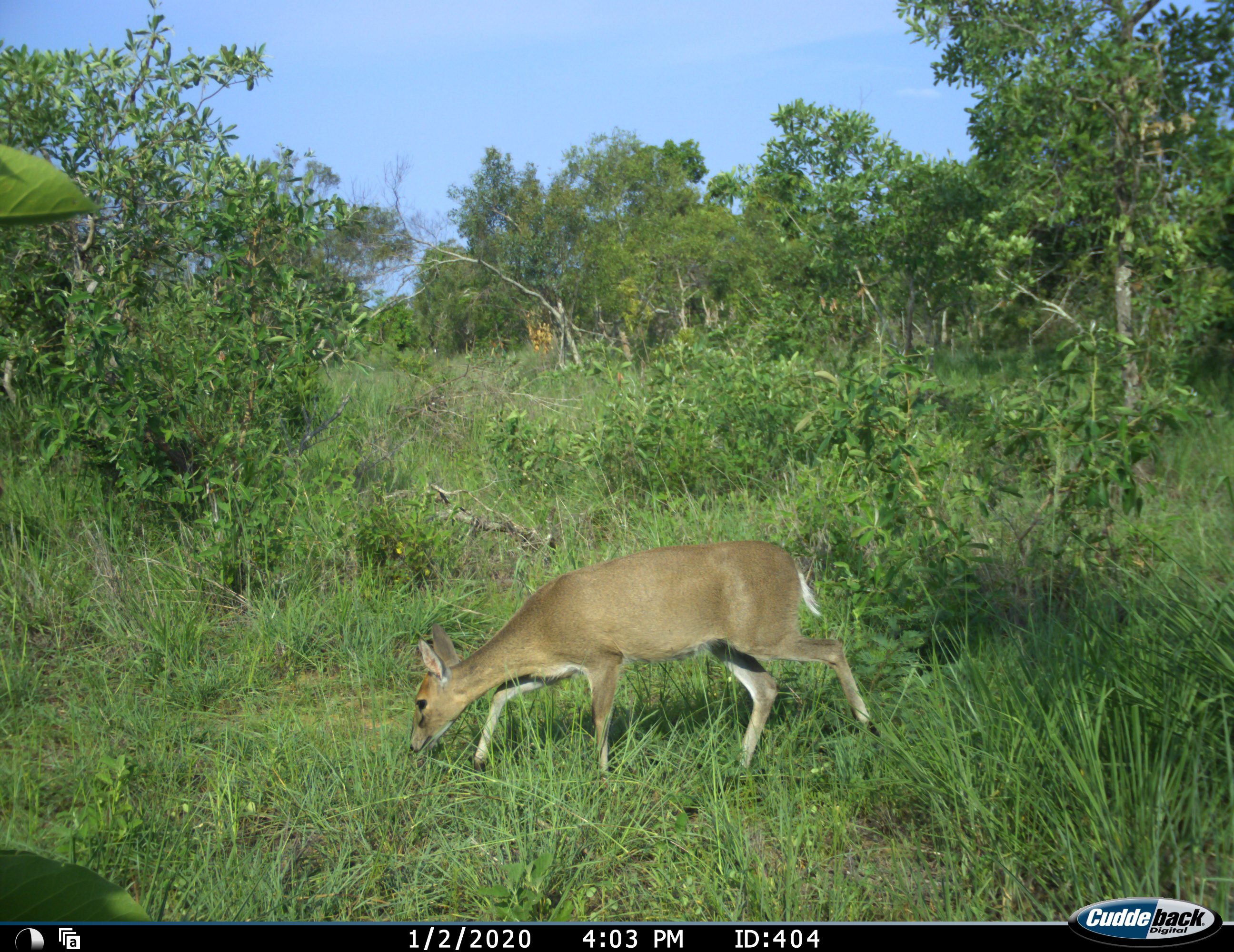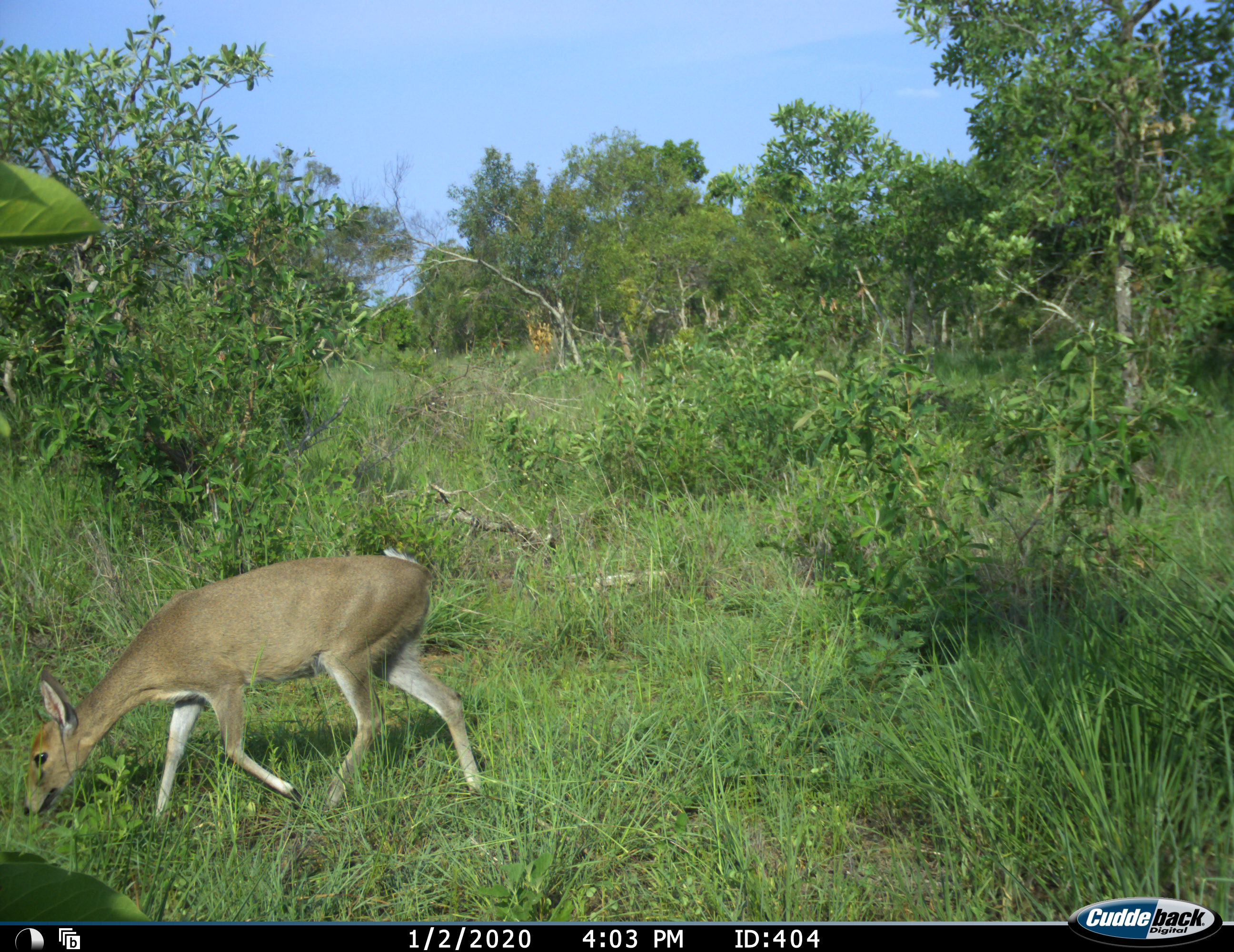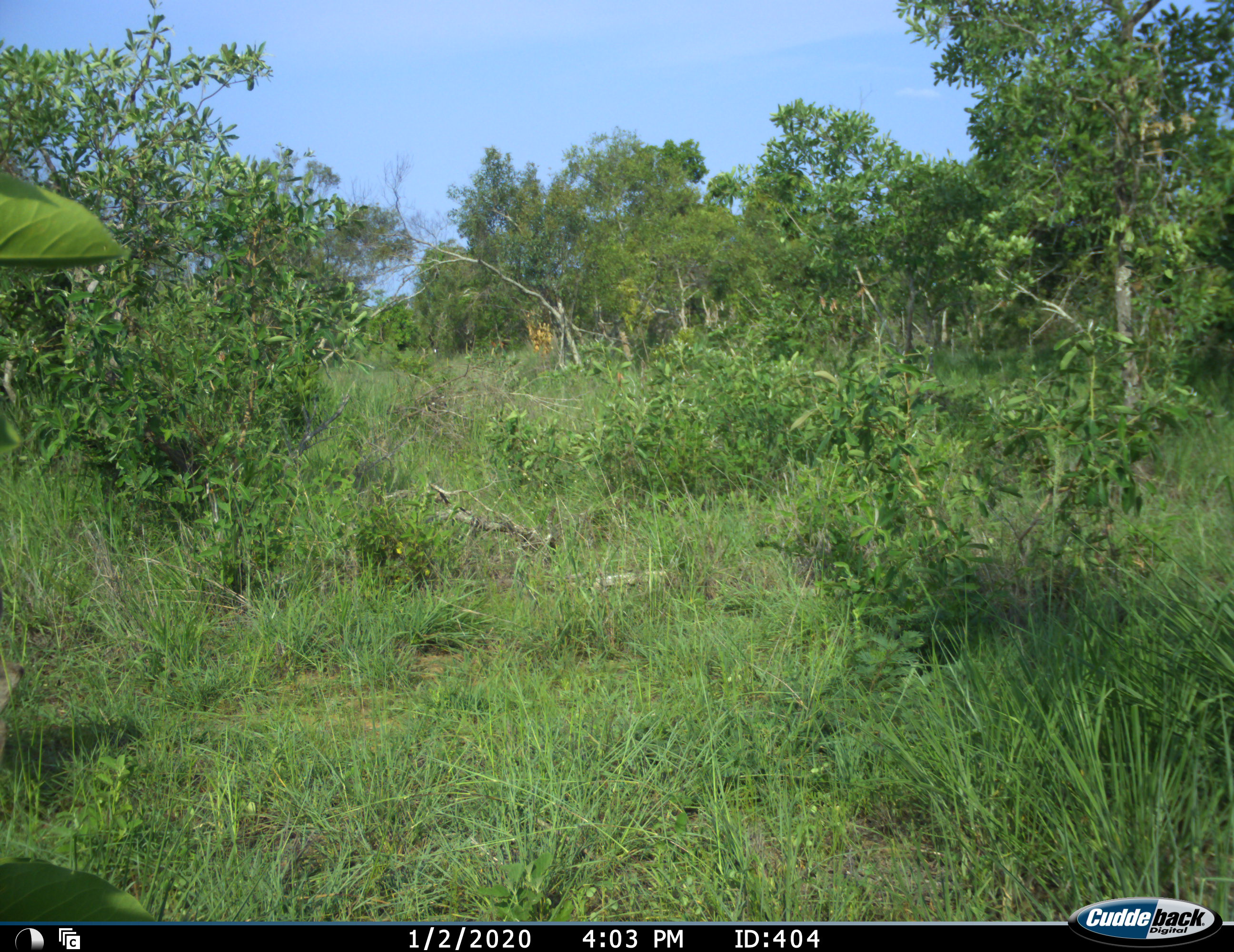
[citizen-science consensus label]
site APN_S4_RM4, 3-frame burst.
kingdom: Animalia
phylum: Chordata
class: Mammalia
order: Artiodactyla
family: Bovidae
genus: Sylvicapra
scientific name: Sylvicapra grimmia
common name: common duiker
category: duikercommongrey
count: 1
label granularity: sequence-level